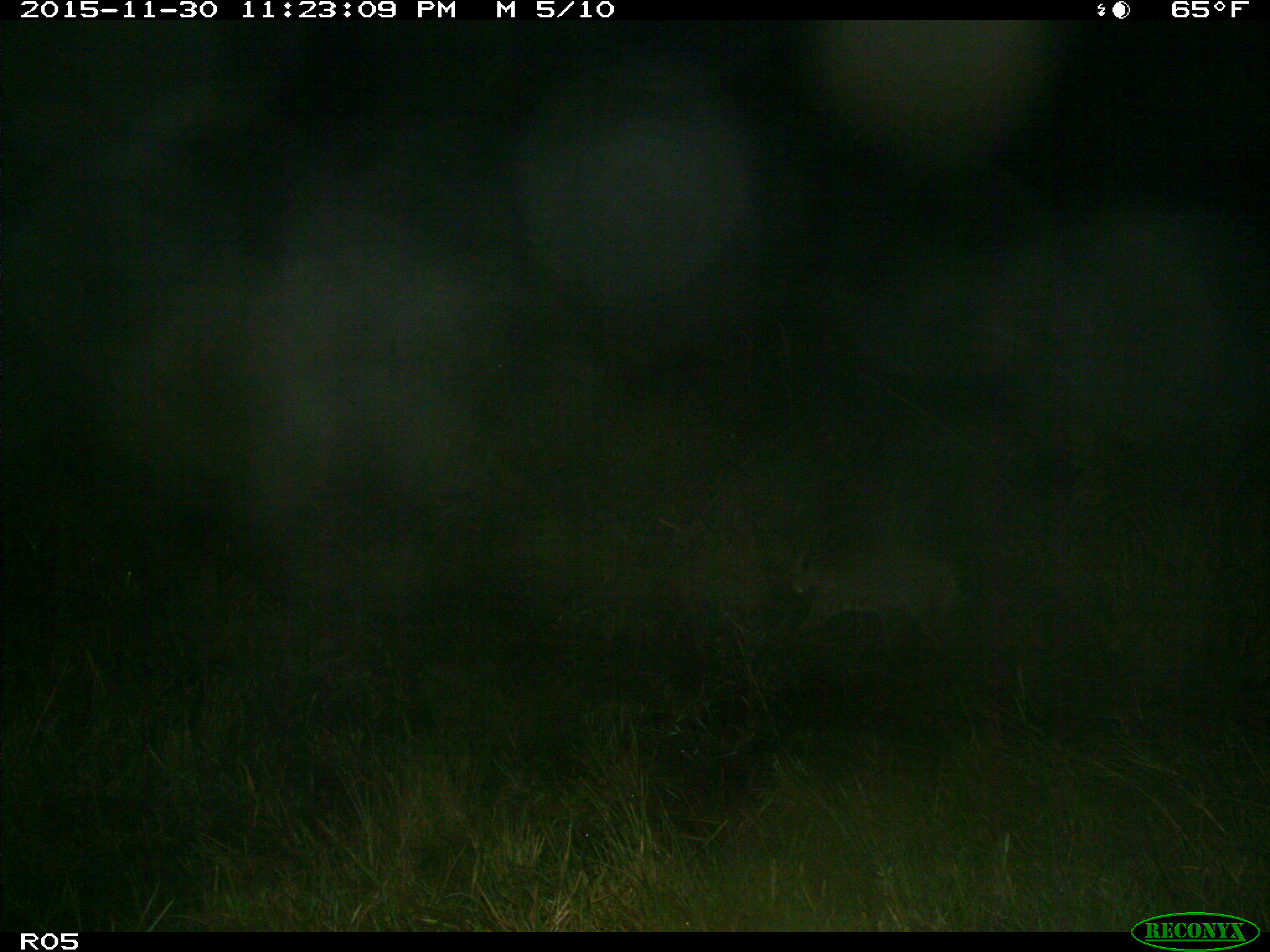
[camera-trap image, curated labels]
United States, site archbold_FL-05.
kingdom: Animalia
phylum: Chordata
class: Mammalia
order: Carnivora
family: Felidae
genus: Lynx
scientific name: Lynx rufus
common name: bobcat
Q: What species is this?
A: Lynx rufus (bobcat).